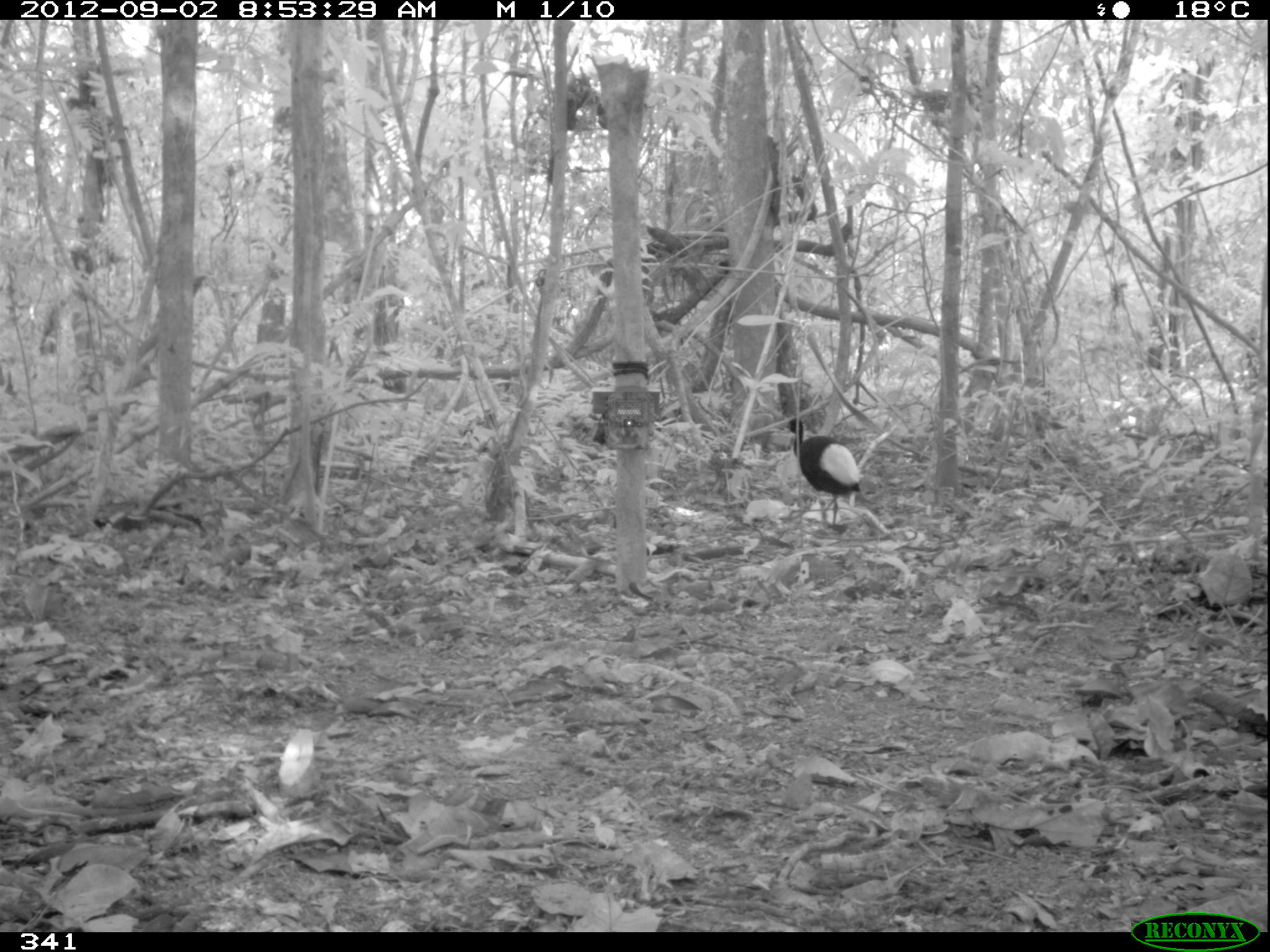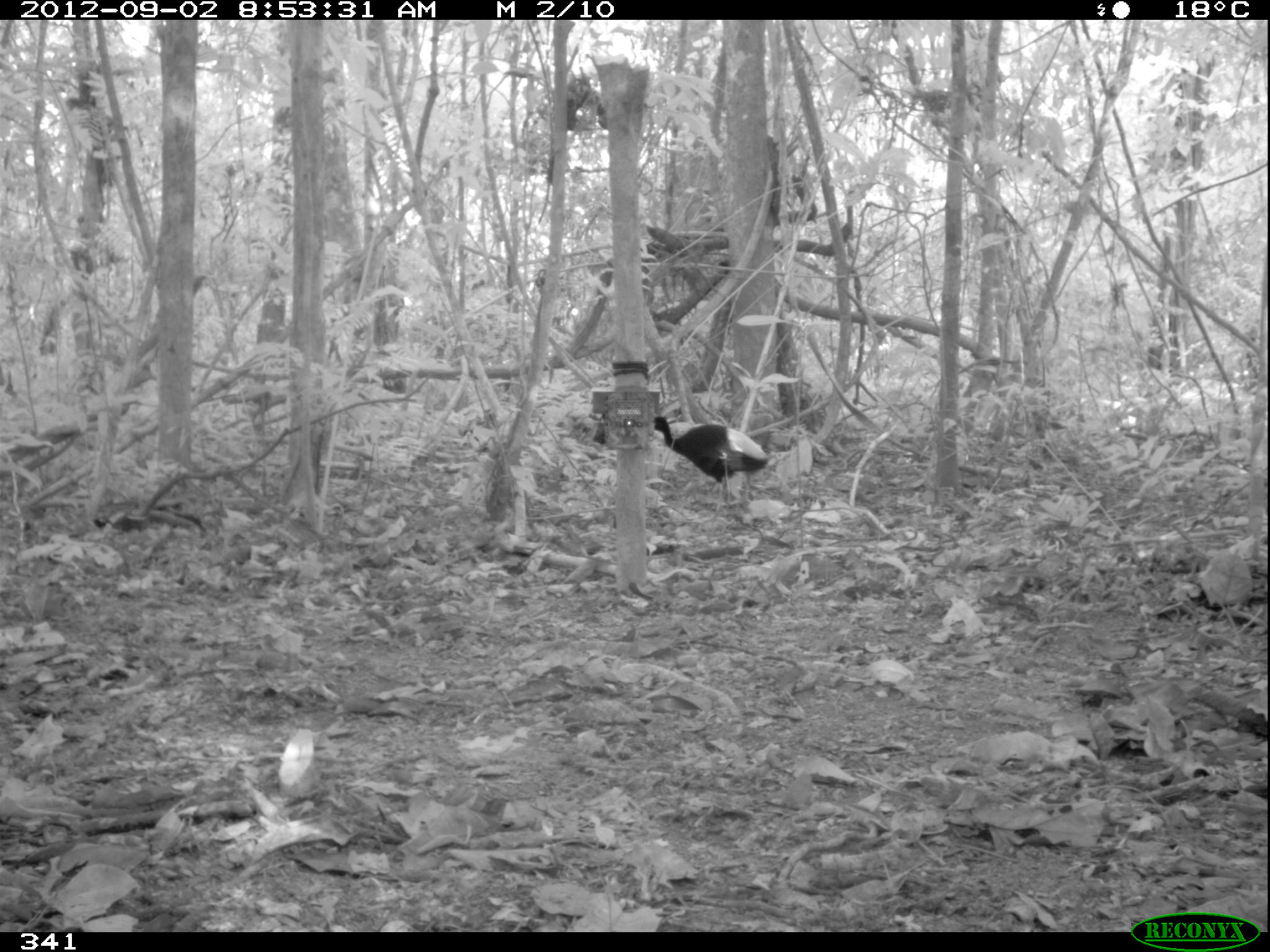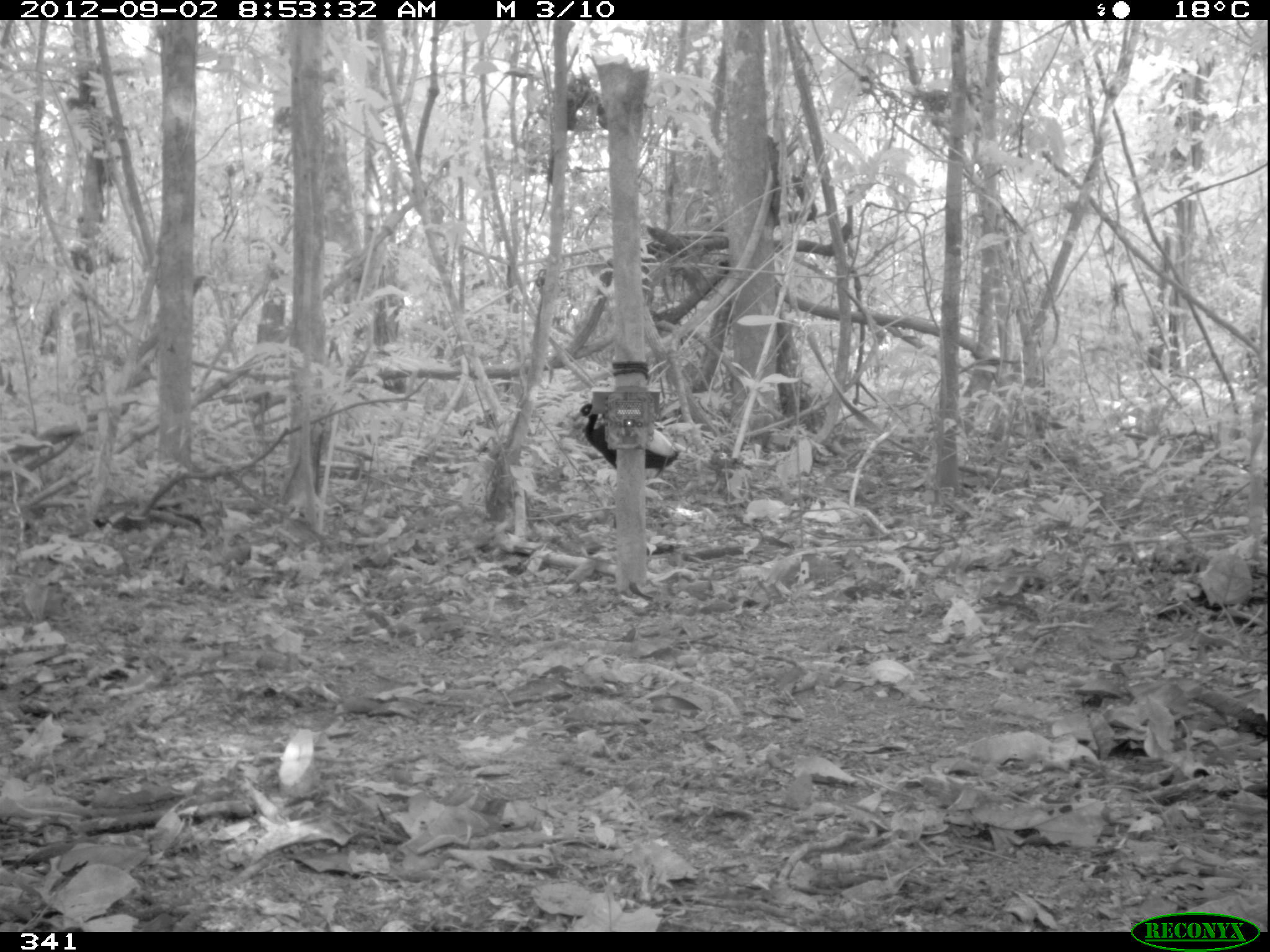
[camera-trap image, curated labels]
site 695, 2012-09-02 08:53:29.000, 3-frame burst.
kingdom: Animalia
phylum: Chordata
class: Aves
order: Gruiformes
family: Psophiidae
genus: Psophia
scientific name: Psophia leucoptera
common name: pale-winged trumpeter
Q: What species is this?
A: Psophia leucoptera (pale-winged trumpeter).